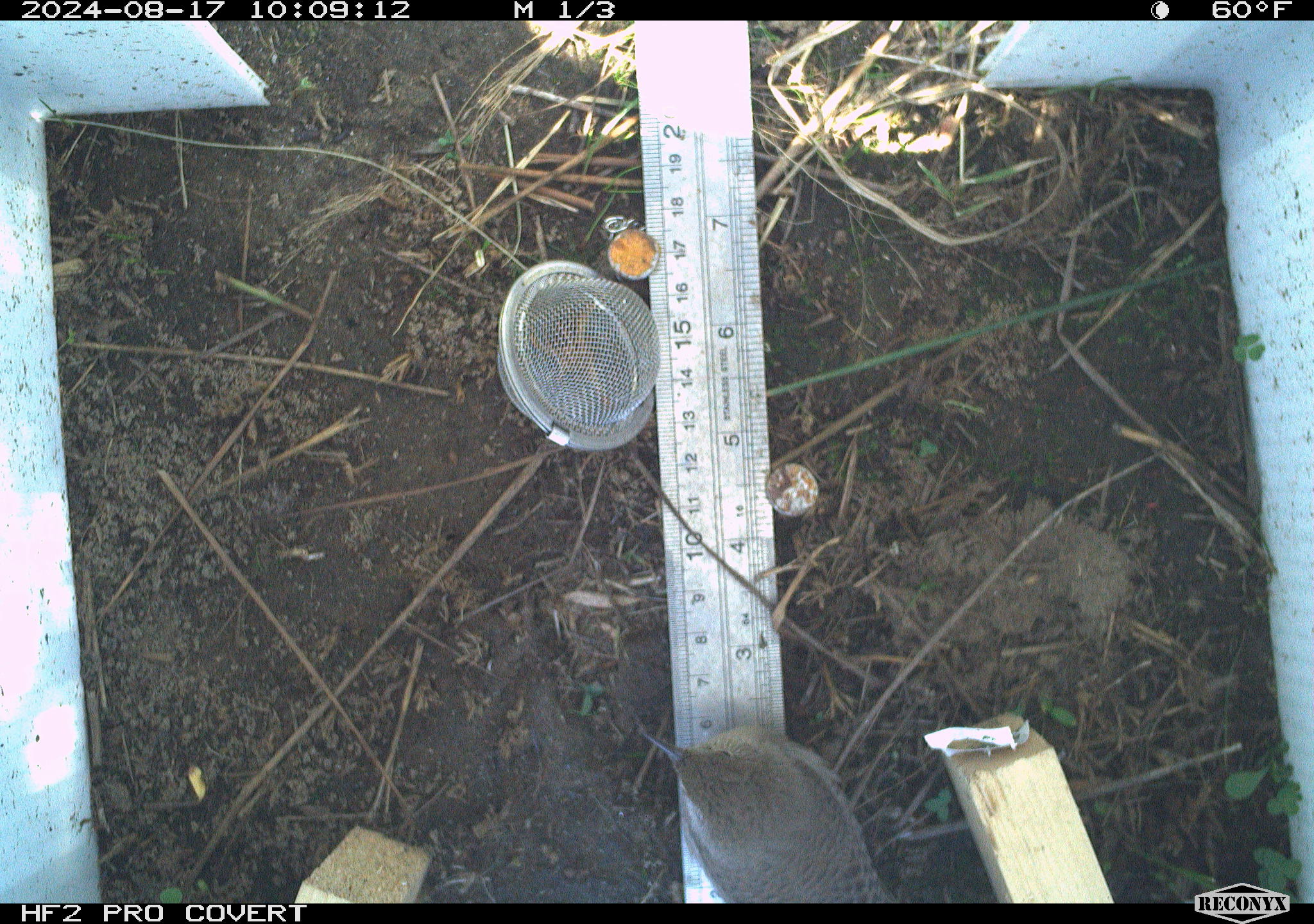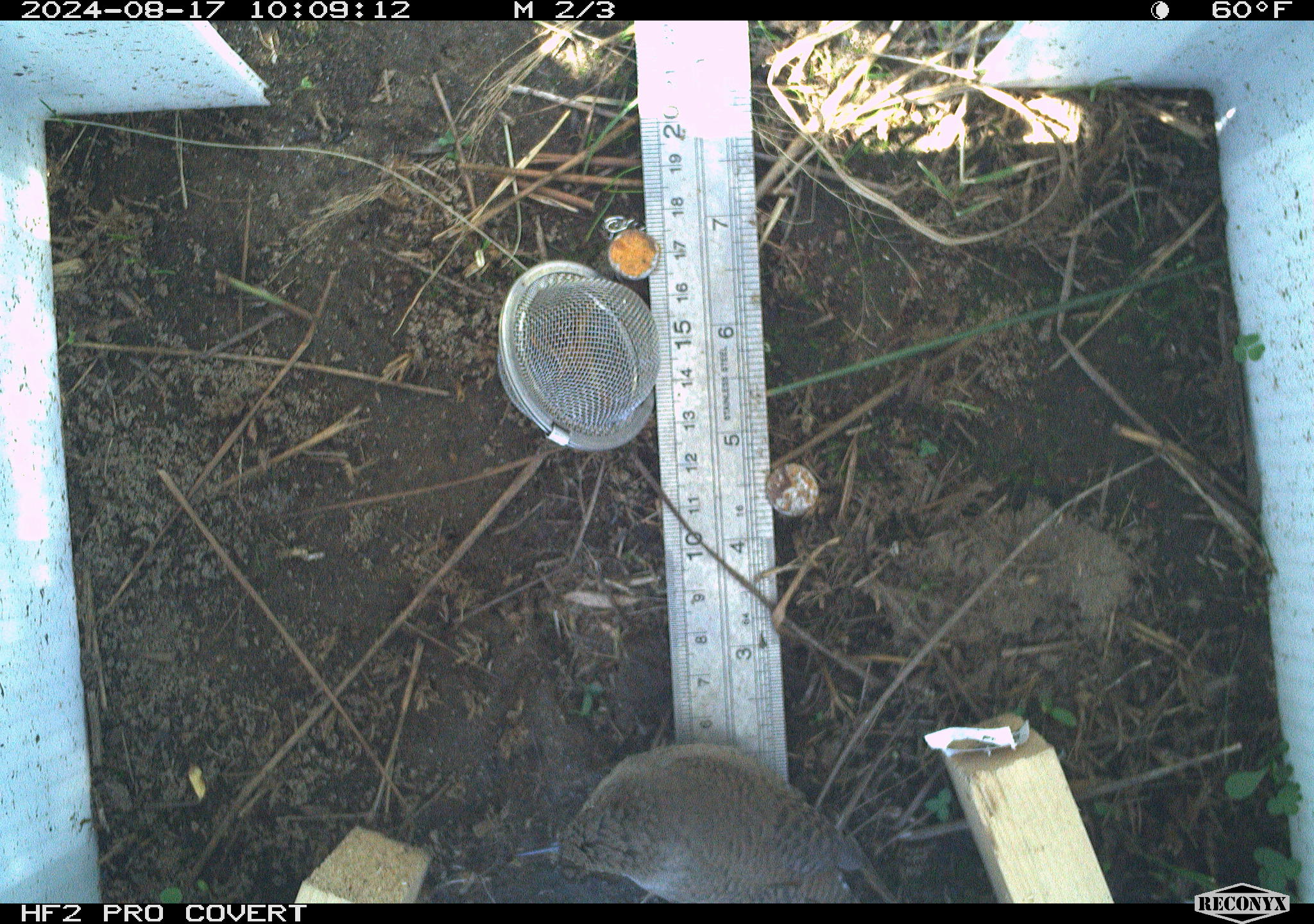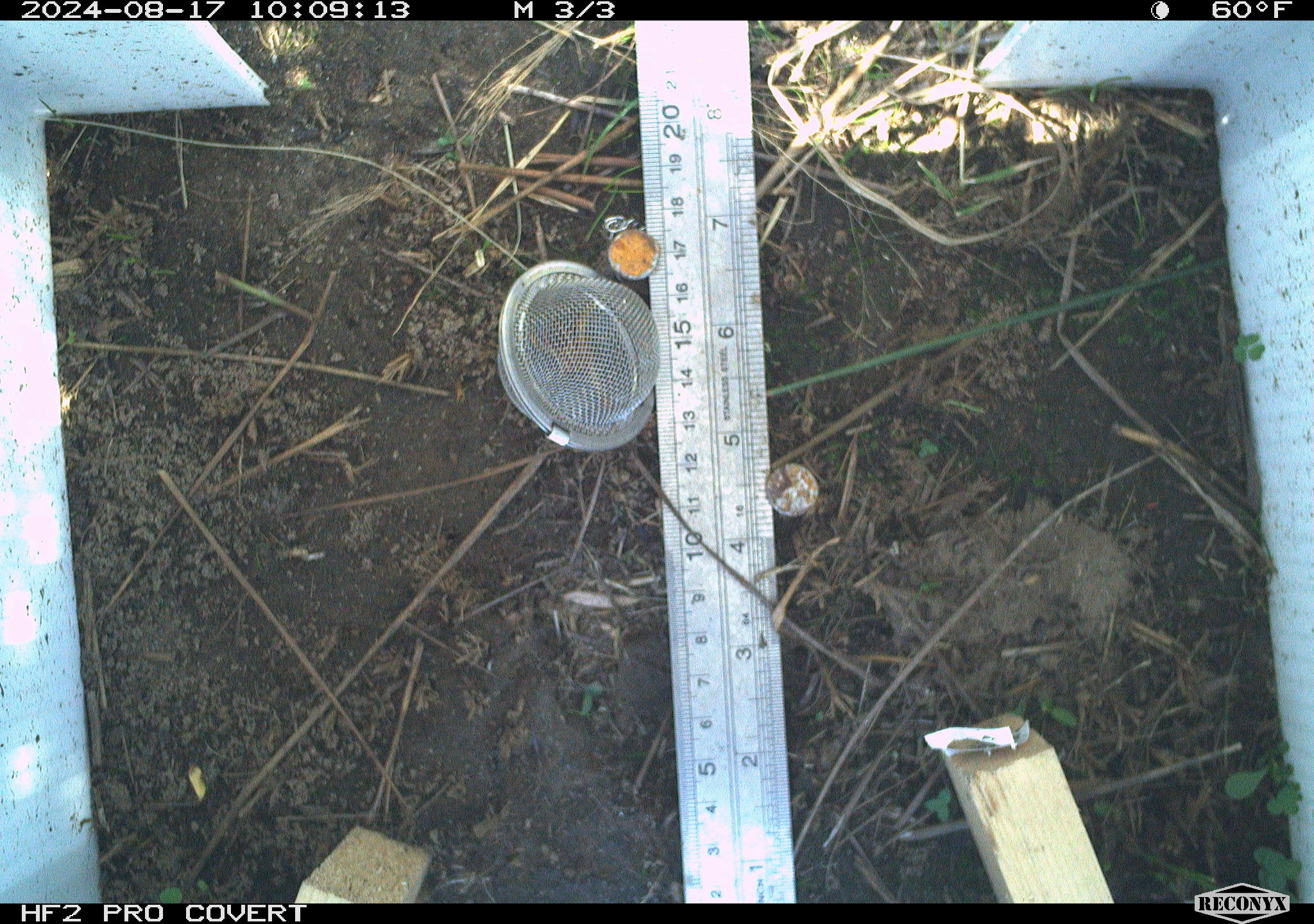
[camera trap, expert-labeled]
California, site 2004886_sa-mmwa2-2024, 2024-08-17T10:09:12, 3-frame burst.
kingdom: Animalia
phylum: Chordata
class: Aves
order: Passeriformes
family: Troglodytidae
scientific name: Troglodytidae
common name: wren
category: troglodytidae family